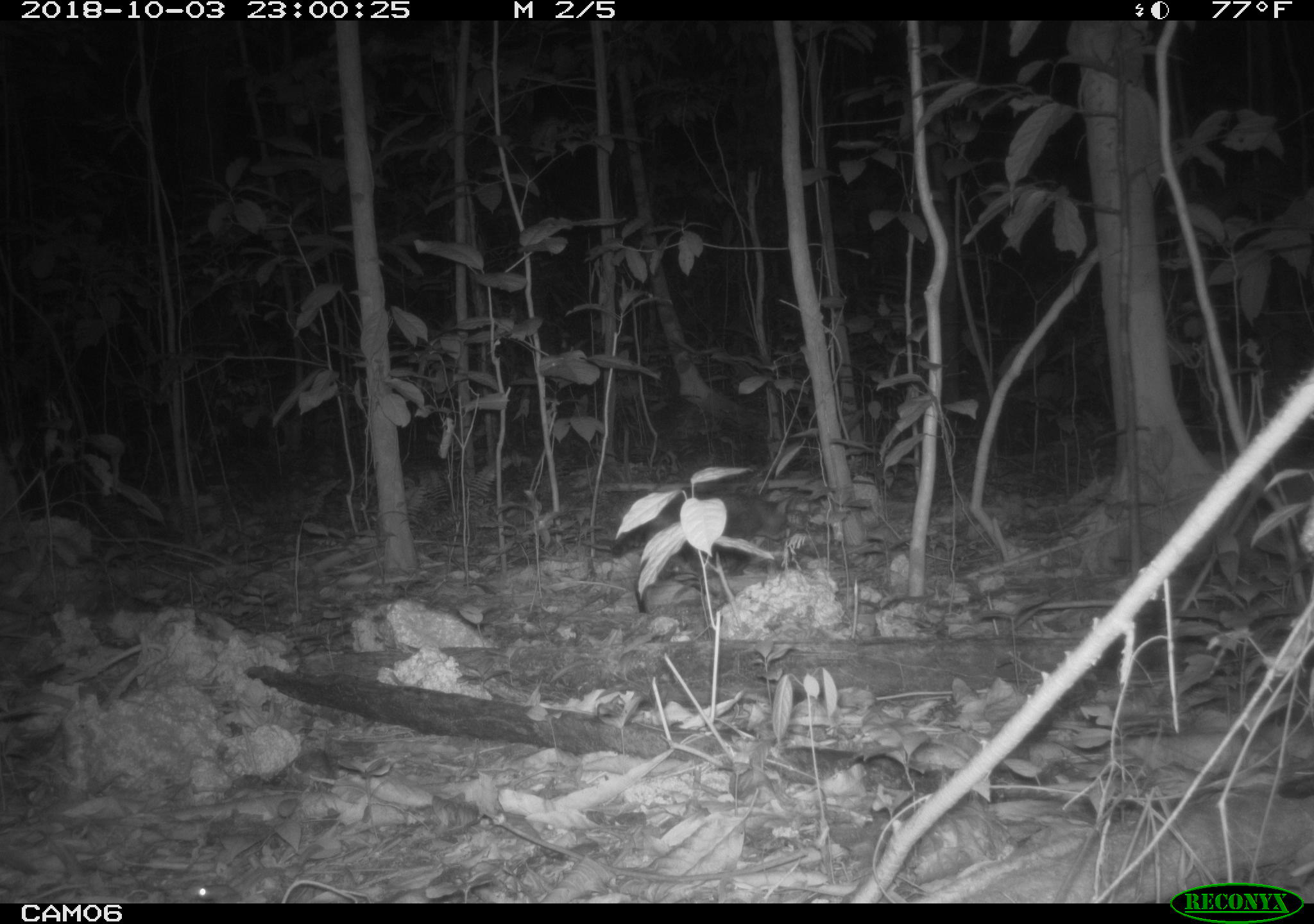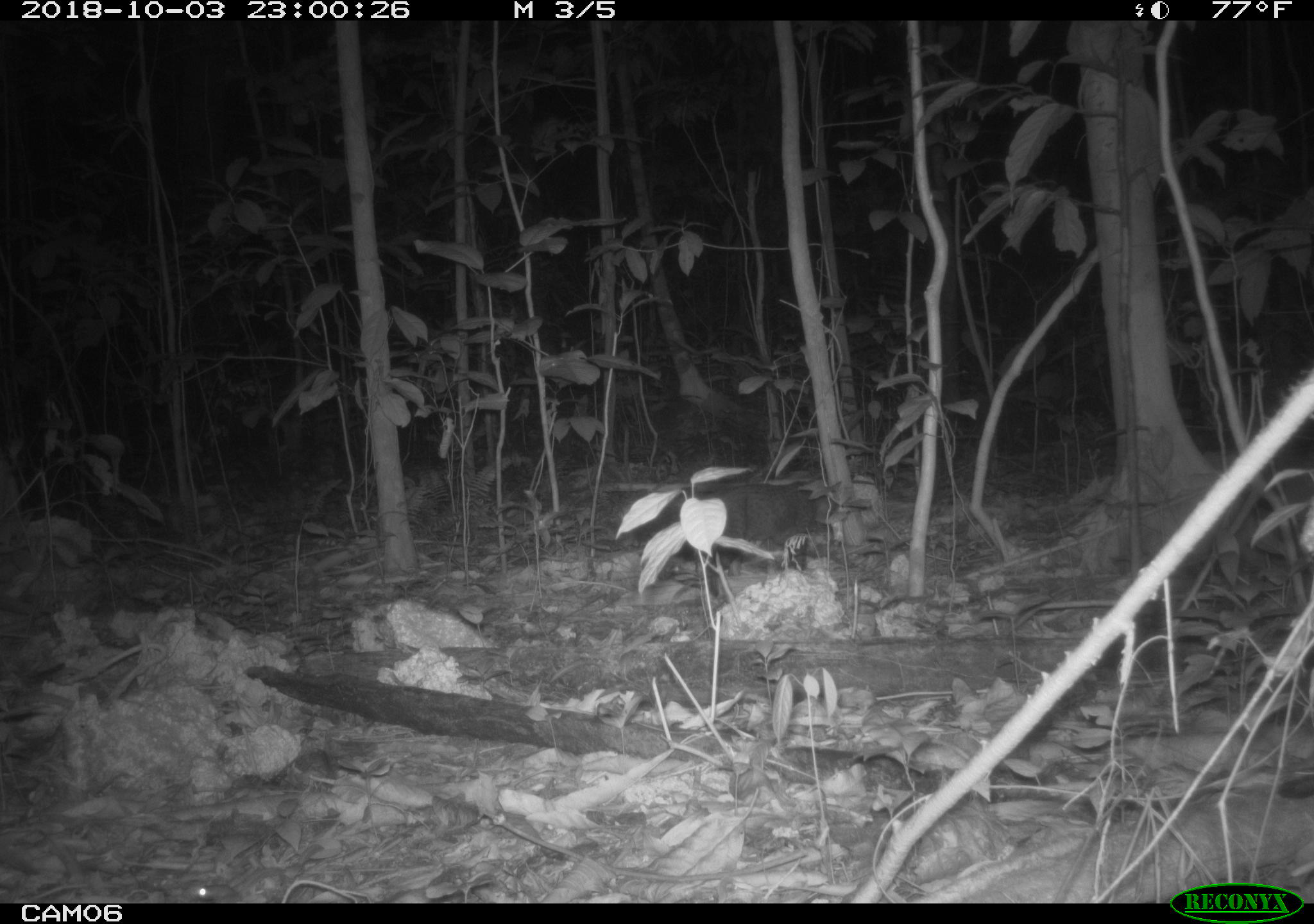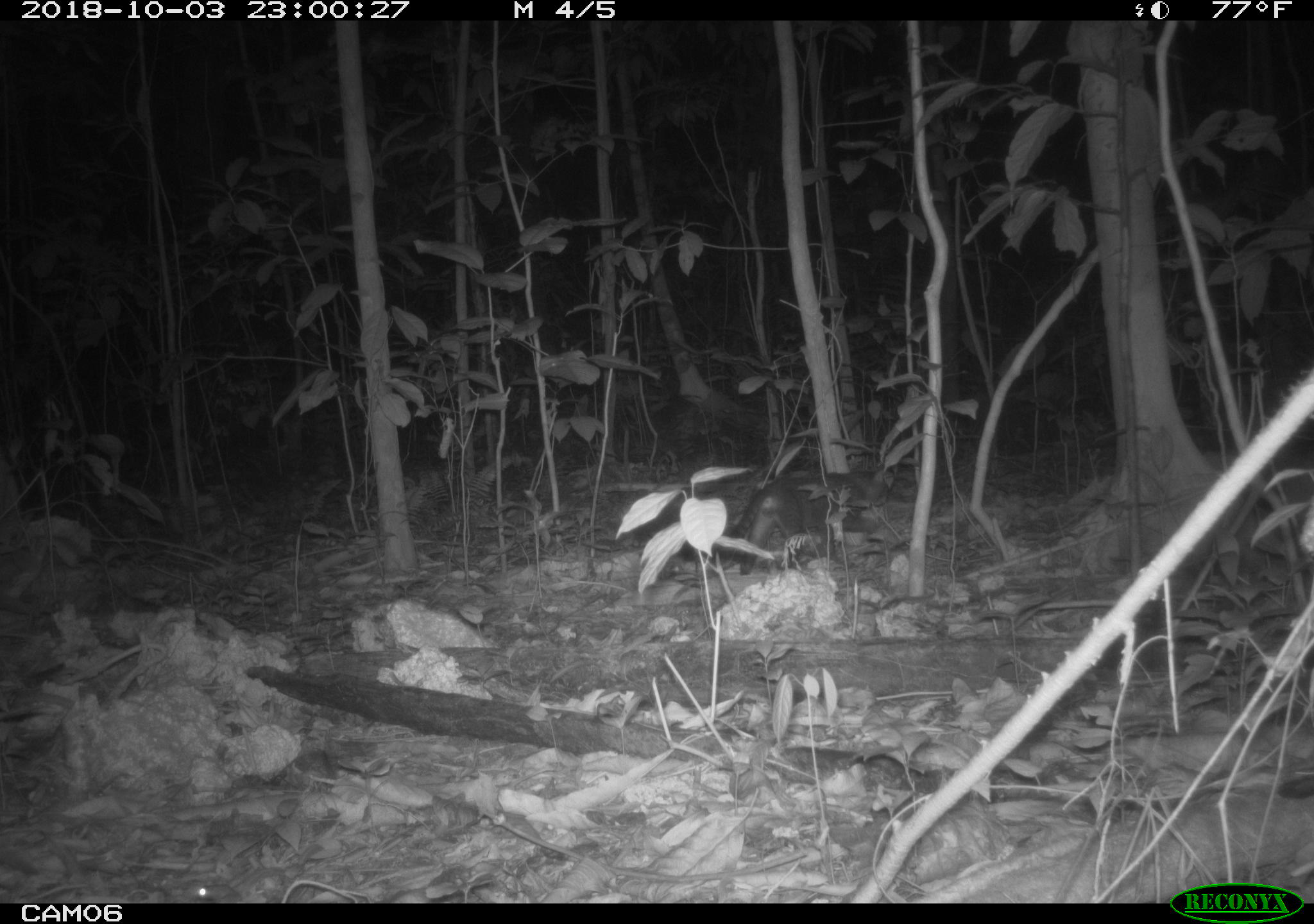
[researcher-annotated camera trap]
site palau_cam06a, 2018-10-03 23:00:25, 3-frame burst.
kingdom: Animalia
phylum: Chordata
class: Mammalia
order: Carnivora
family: Felidae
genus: Felis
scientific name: Felis catus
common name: cat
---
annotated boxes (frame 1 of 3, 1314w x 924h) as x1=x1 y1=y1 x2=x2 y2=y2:
cat: x1=603 y1=478 x2=792 y2=582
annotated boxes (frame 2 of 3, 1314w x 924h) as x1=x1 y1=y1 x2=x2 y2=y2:
cat: x1=612 y1=470 x2=840 y2=563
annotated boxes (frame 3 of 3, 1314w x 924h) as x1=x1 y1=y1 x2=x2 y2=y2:
cat: x1=730 y1=470 x2=911 y2=566